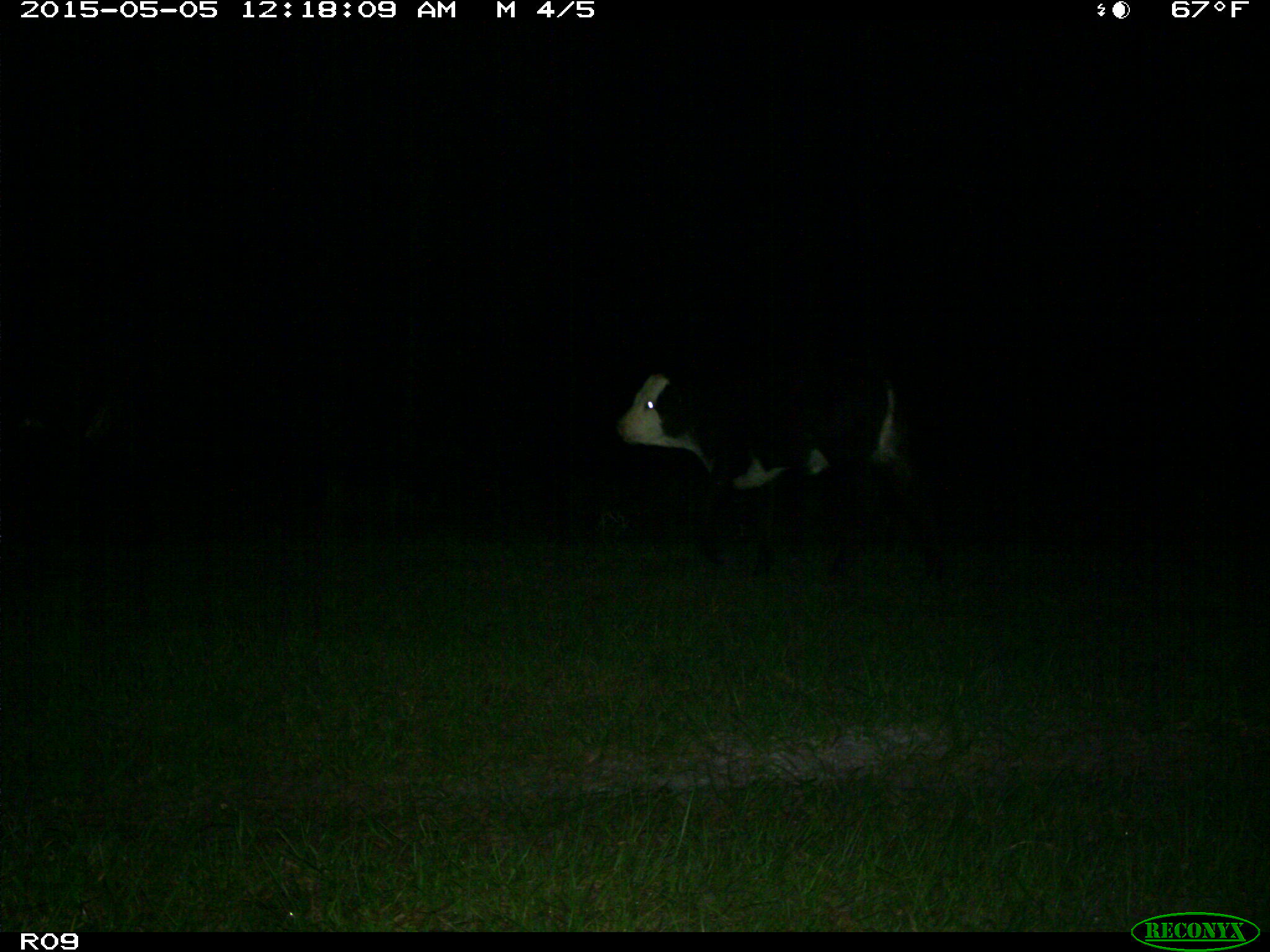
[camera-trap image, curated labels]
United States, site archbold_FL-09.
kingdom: Animalia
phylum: Chordata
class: Mammalia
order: Artiodactyla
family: Bovidae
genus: Bos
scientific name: Bos taurus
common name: domestic cow